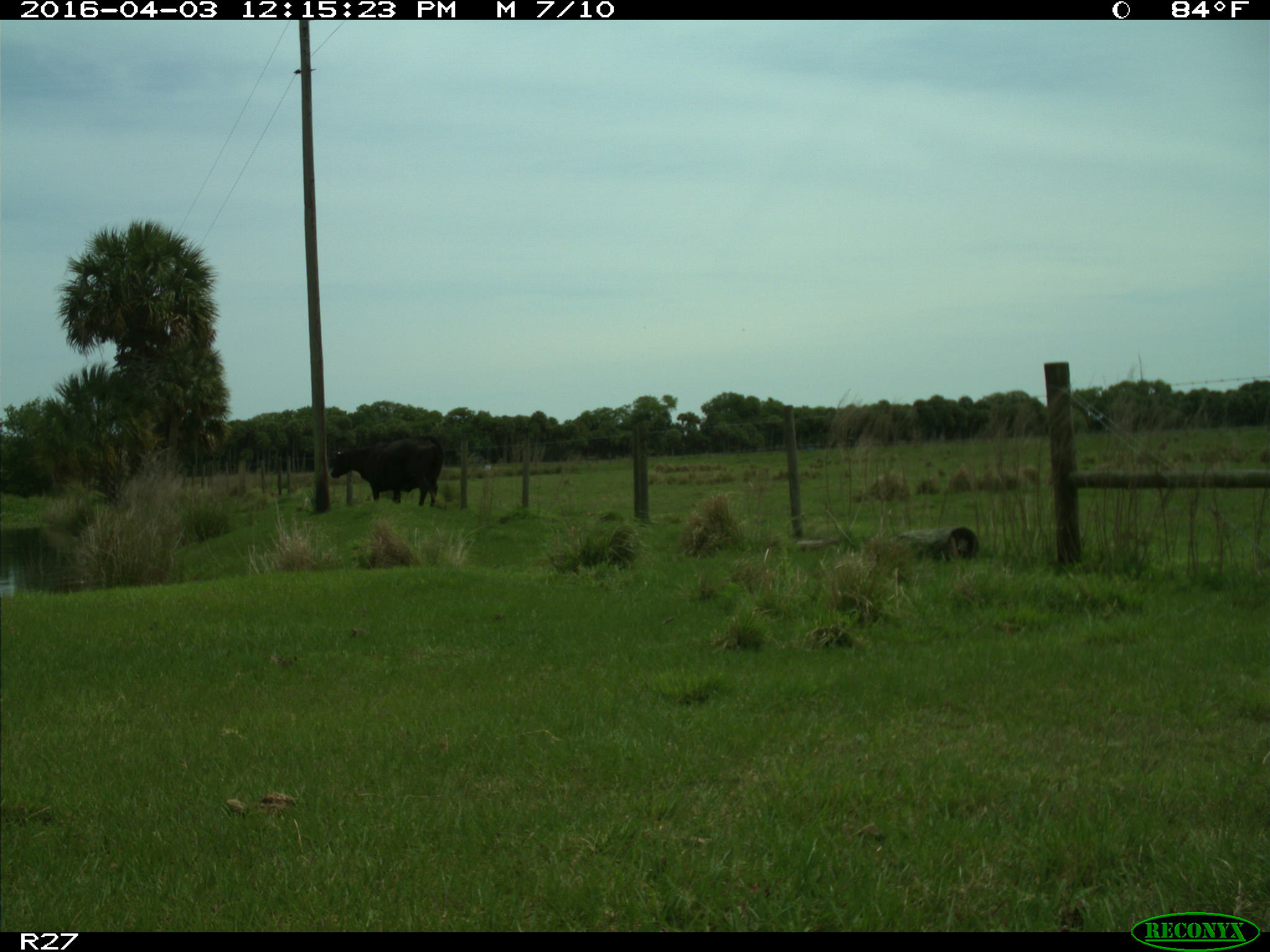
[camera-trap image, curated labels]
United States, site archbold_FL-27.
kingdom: Animalia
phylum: Chordata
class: Mammalia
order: Artiodactyla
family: Bovidae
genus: Bos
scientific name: Bos taurus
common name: domestic cow